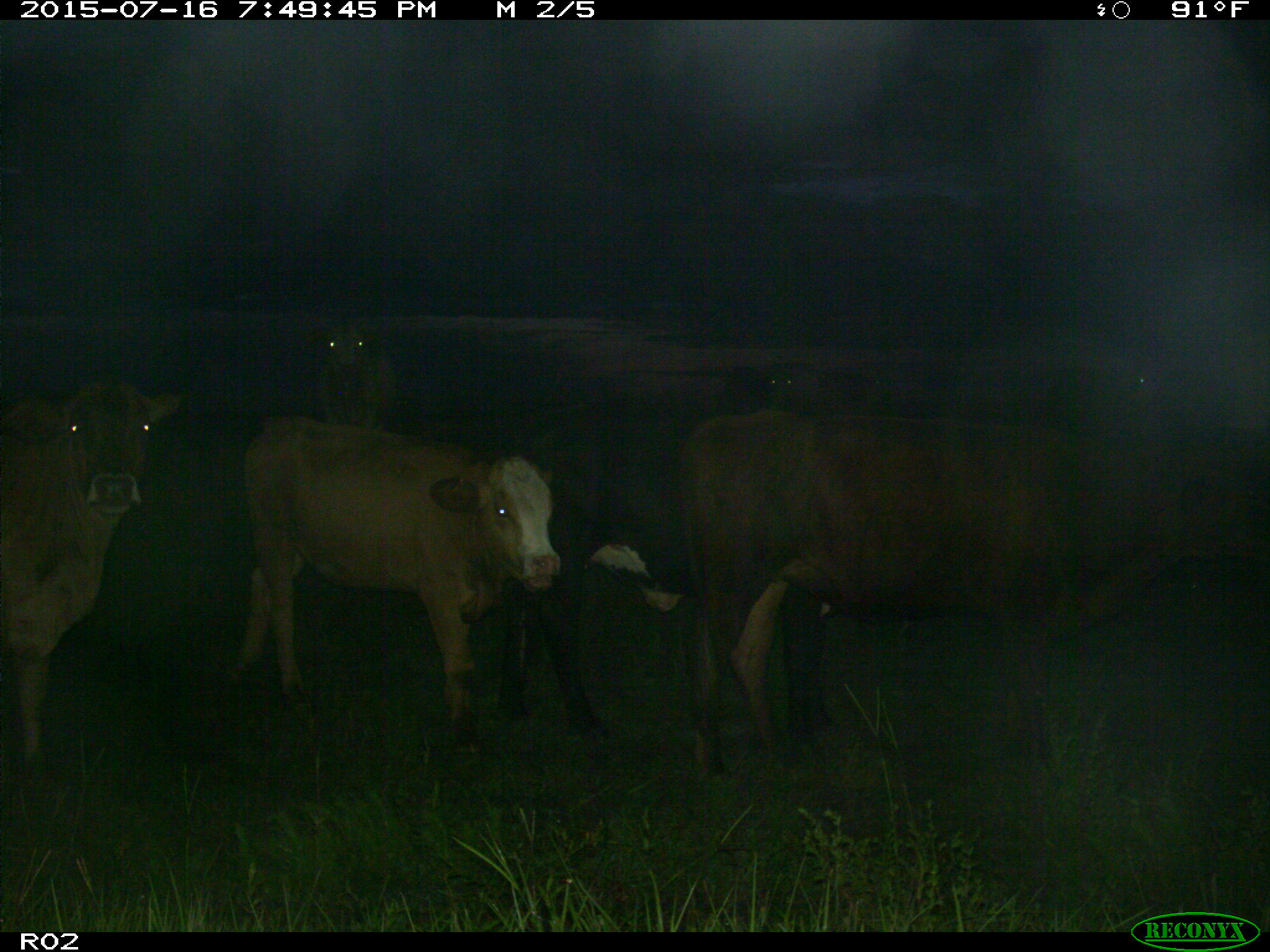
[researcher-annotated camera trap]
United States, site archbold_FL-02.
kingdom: Animalia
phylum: Chordata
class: Mammalia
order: Artiodactyla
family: Bovidae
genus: Bos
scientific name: Bos taurus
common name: domestic cow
Bos taurus (domestic cow).